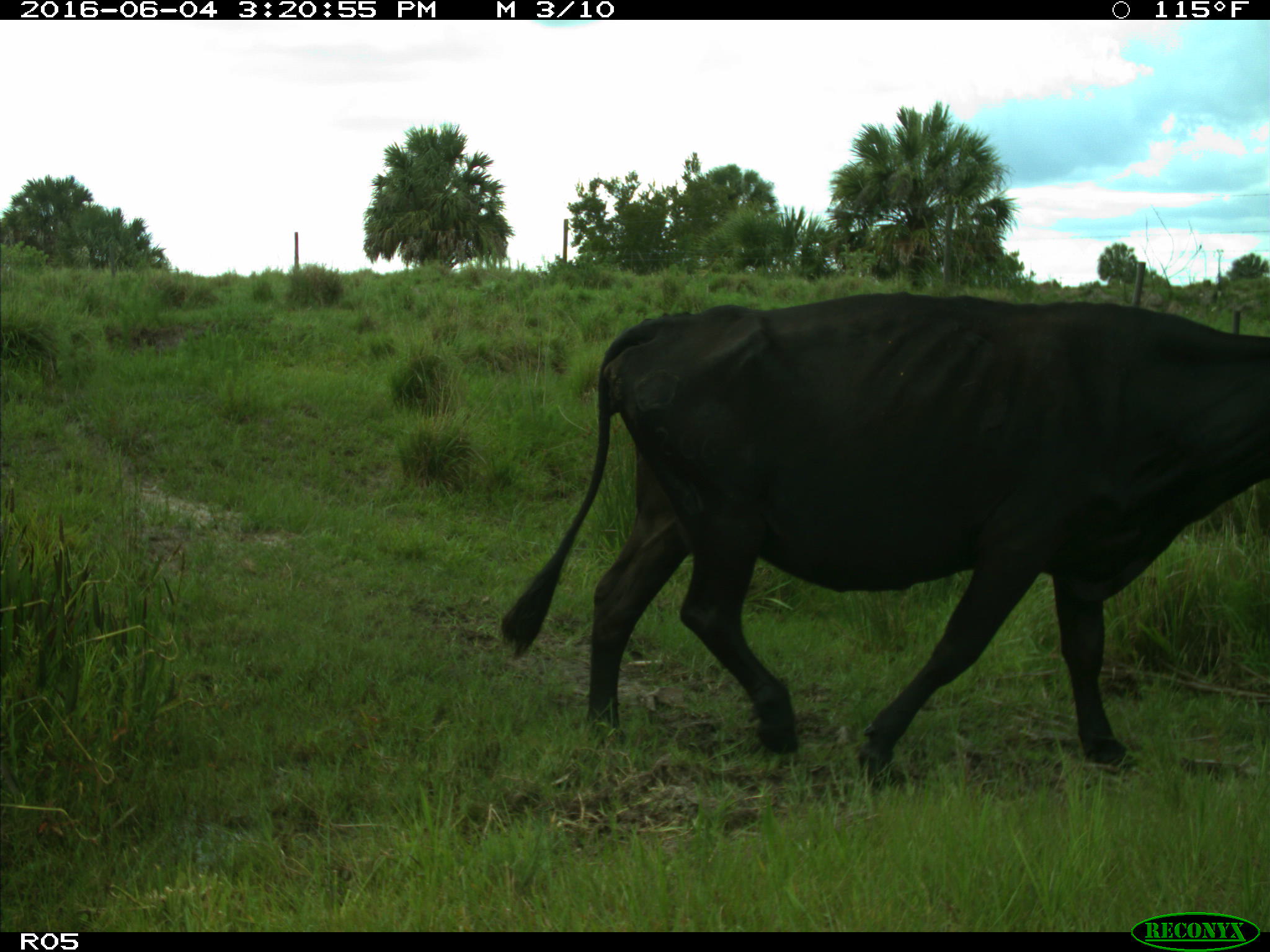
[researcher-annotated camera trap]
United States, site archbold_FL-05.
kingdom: Animalia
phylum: Chordata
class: Mammalia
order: Artiodactyla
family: Bovidae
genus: Bos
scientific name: Bos taurus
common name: domestic cow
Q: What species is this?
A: Bos taurus (domestic cow).